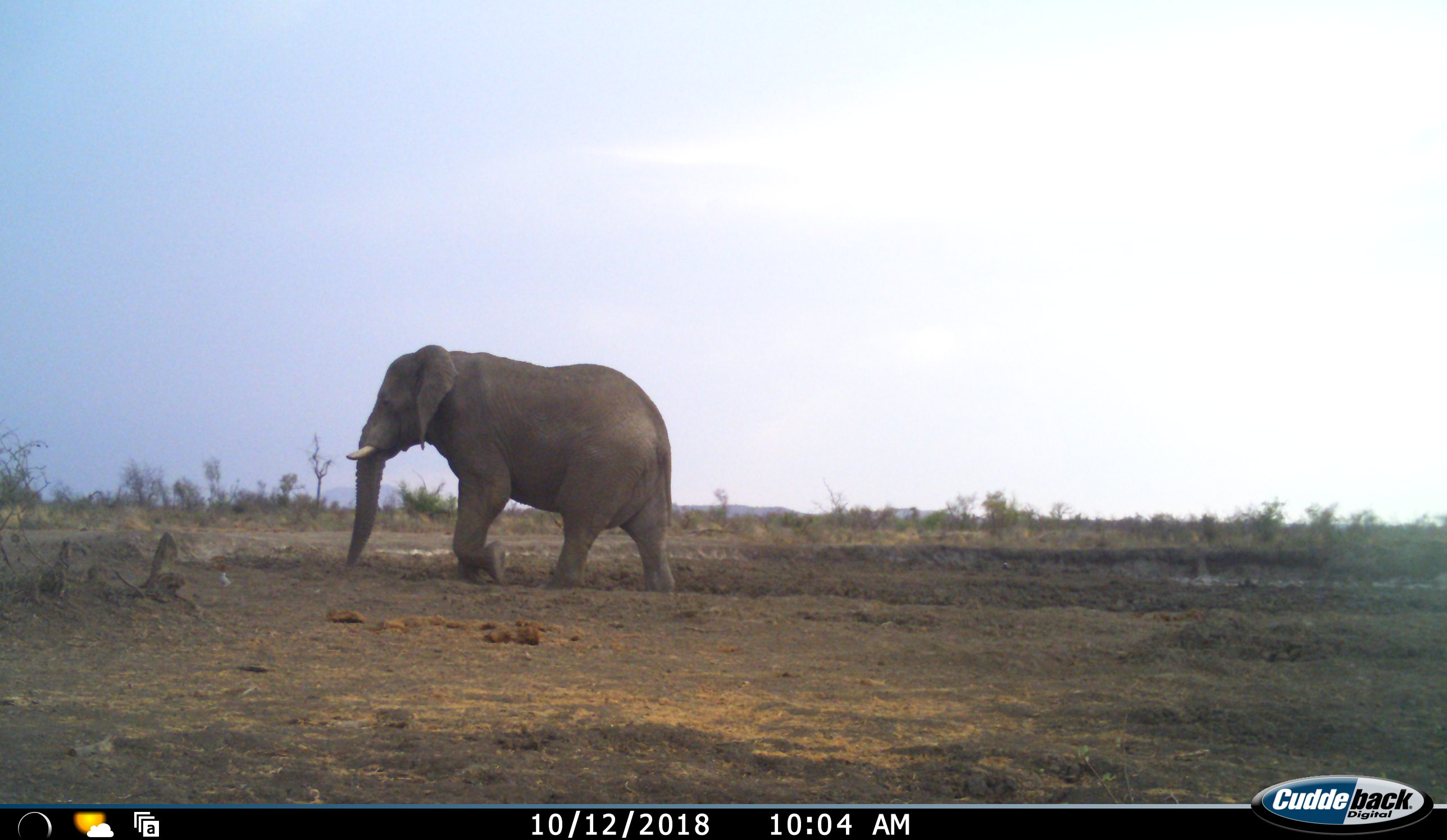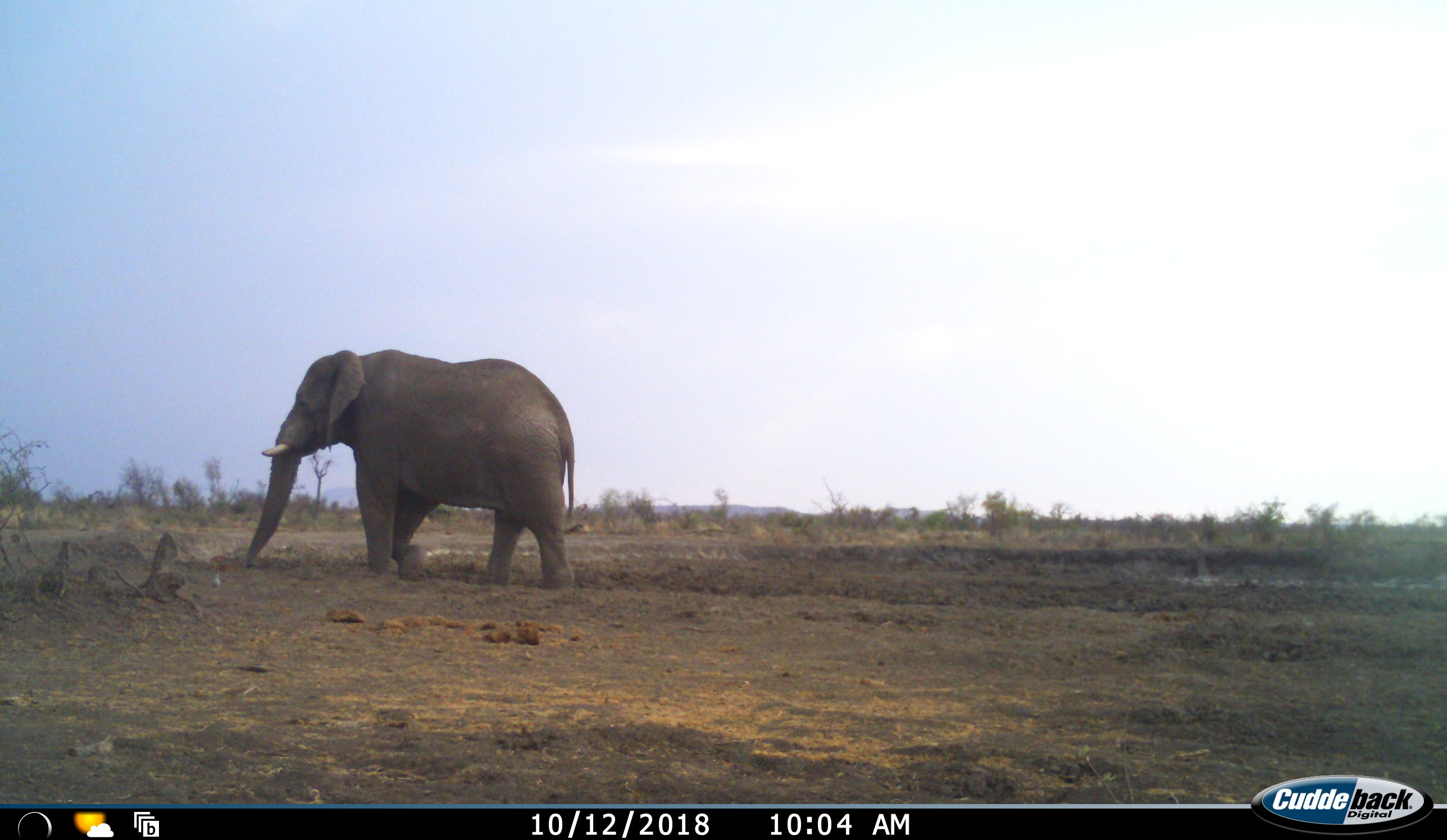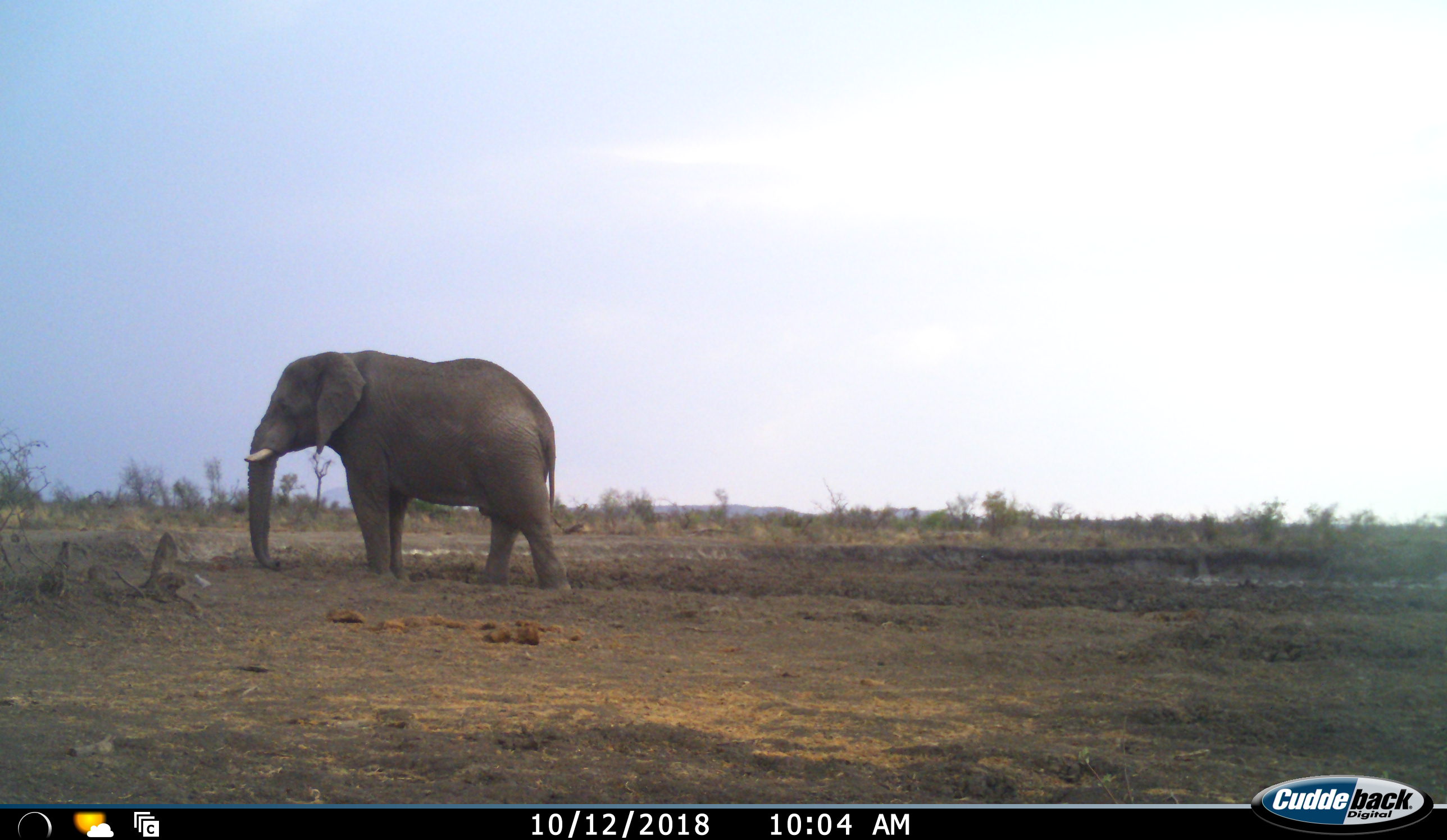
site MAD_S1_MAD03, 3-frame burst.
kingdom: Animalia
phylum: Chordata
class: Mammalia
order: Proboscidea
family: Elephantidae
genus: Loxodonta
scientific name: Loxodonta africana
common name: african bush elephant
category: elephant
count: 1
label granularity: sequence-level